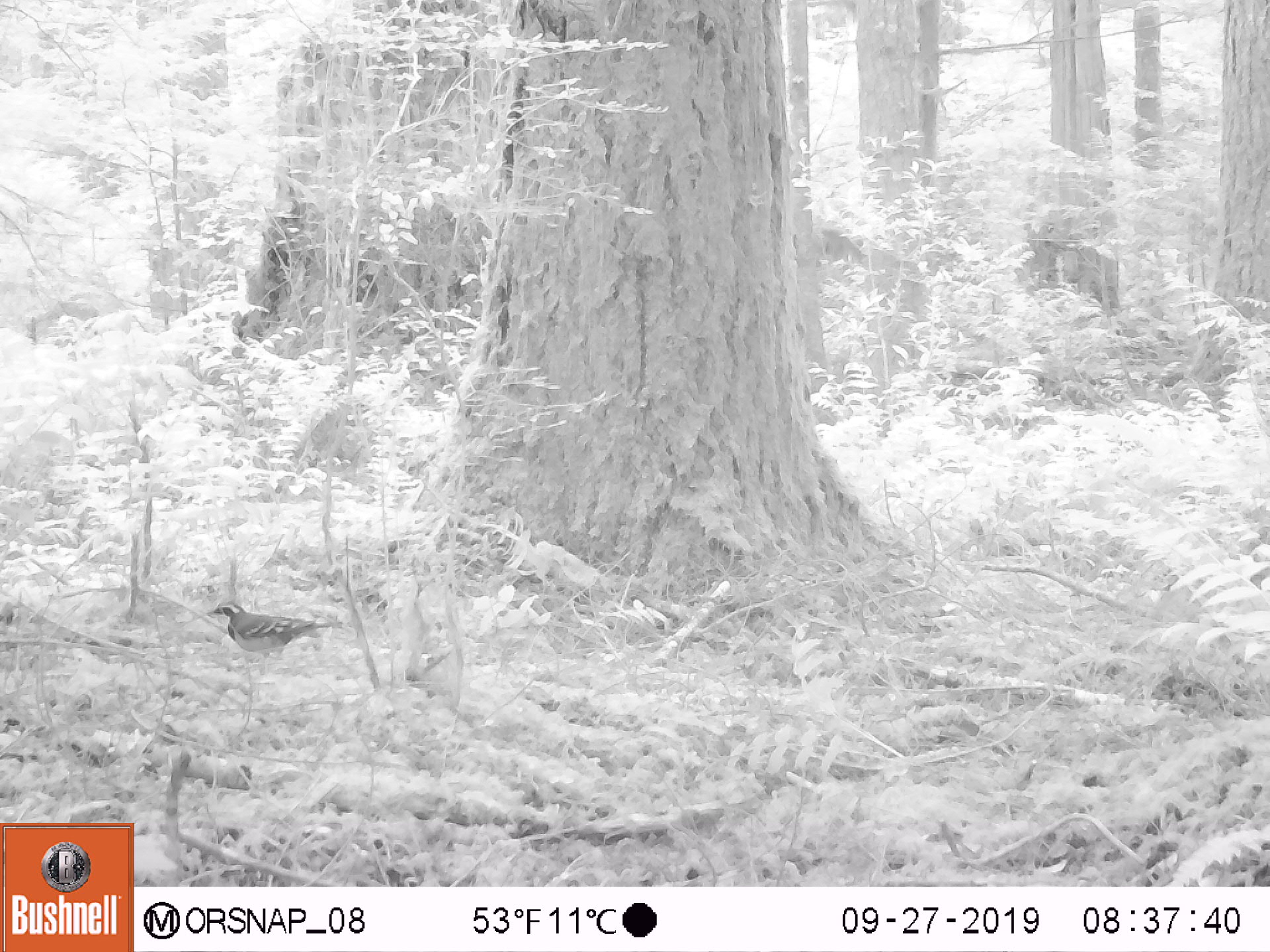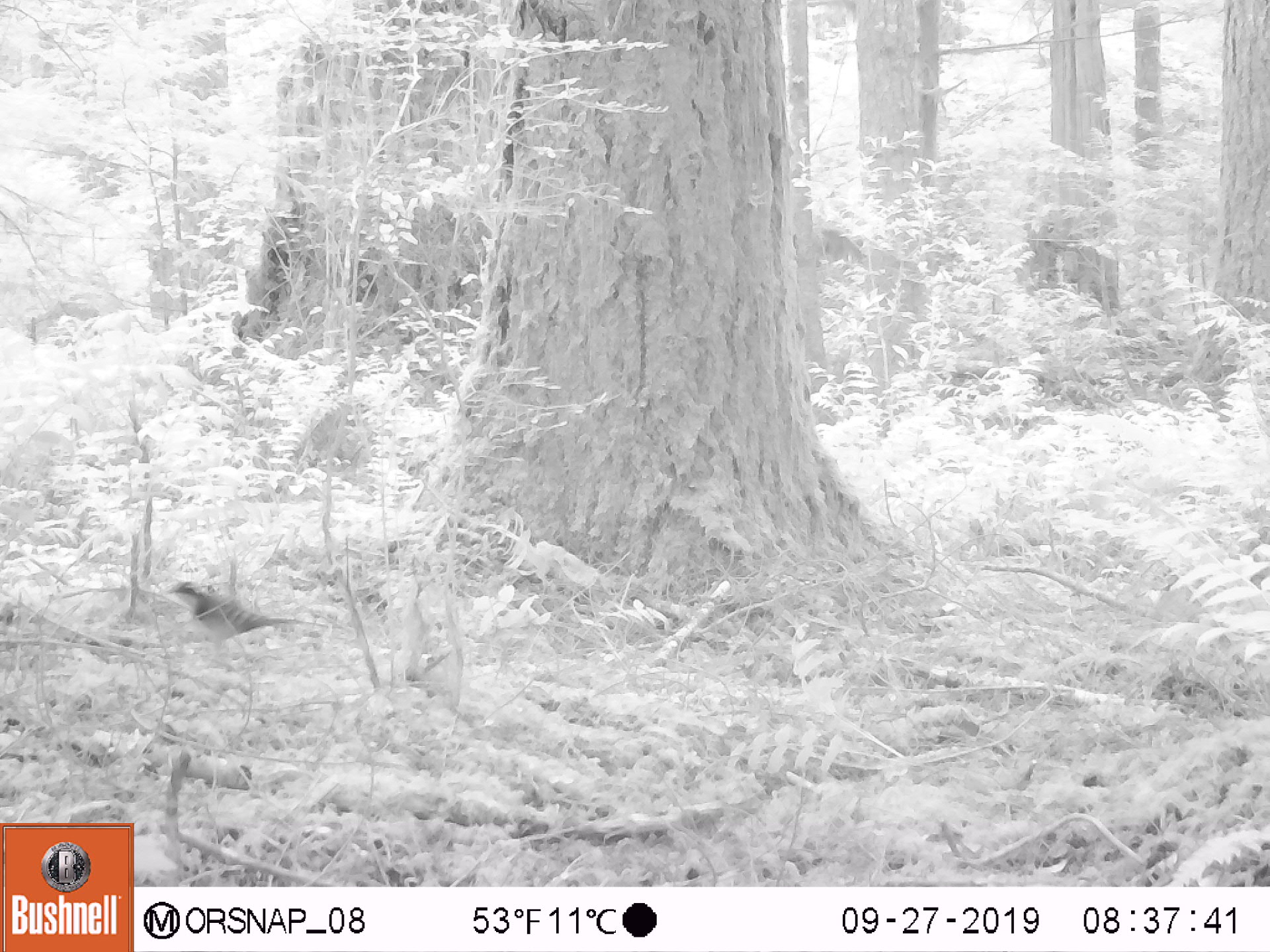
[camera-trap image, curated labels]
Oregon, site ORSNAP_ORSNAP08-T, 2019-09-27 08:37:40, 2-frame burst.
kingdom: Animalia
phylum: Chordata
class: Aves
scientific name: Aves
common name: bird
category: other bird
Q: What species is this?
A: Other bird (bird) (Aves).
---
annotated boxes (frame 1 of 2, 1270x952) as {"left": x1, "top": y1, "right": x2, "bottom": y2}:
other bird: {"left": 199, "top": 597, "right": 340, "bottom": 670}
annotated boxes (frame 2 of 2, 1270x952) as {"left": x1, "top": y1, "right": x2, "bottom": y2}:
other bird: {"left": 162, "top": 578, "right": 313, "bottom": 660}